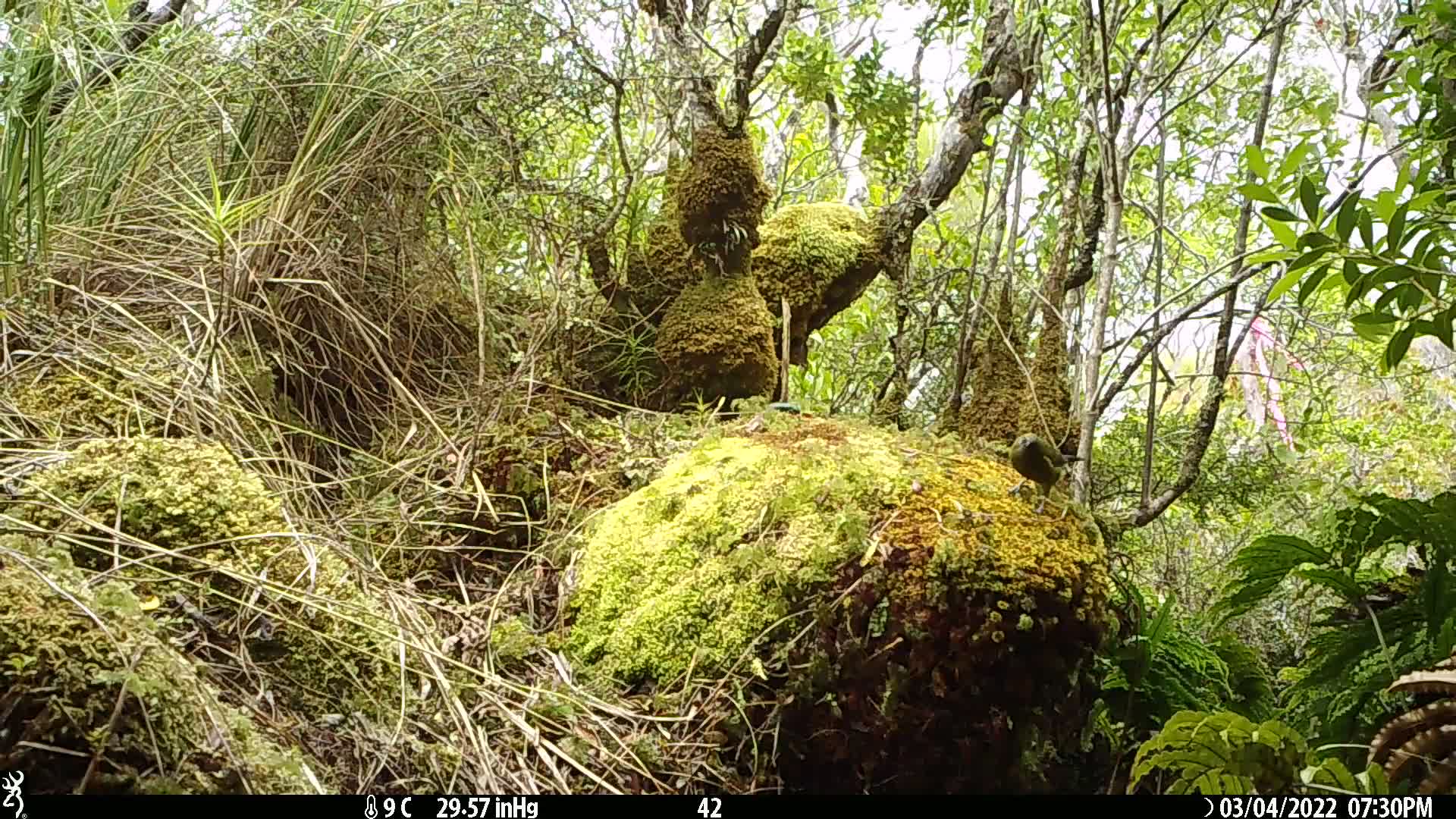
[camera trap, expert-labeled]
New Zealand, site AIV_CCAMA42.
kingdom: Animalia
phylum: Chordata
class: Aves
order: Passeriformes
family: Meliphagidae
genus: Anthornis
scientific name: Anthornis melanura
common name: new zealand bellbird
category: bellbird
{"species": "bellbird (new zealand bellbird) (Anthornis melanura)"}